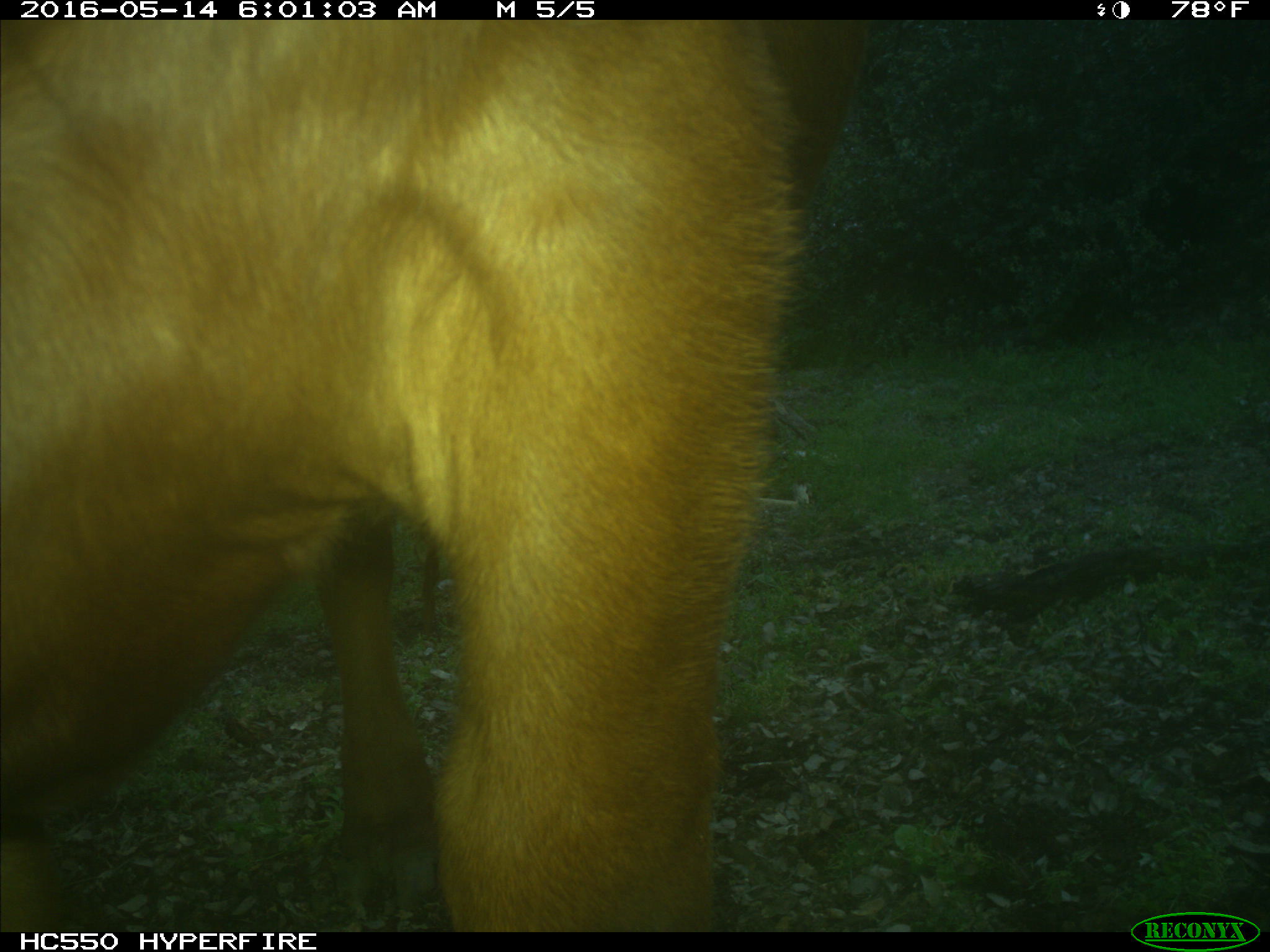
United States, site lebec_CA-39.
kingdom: Animalia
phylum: Chordata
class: Mammalia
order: Artiodactyla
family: Bovidae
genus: Bos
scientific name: Bos taurus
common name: domestic cow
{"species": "Bos taurus (domestic cow)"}